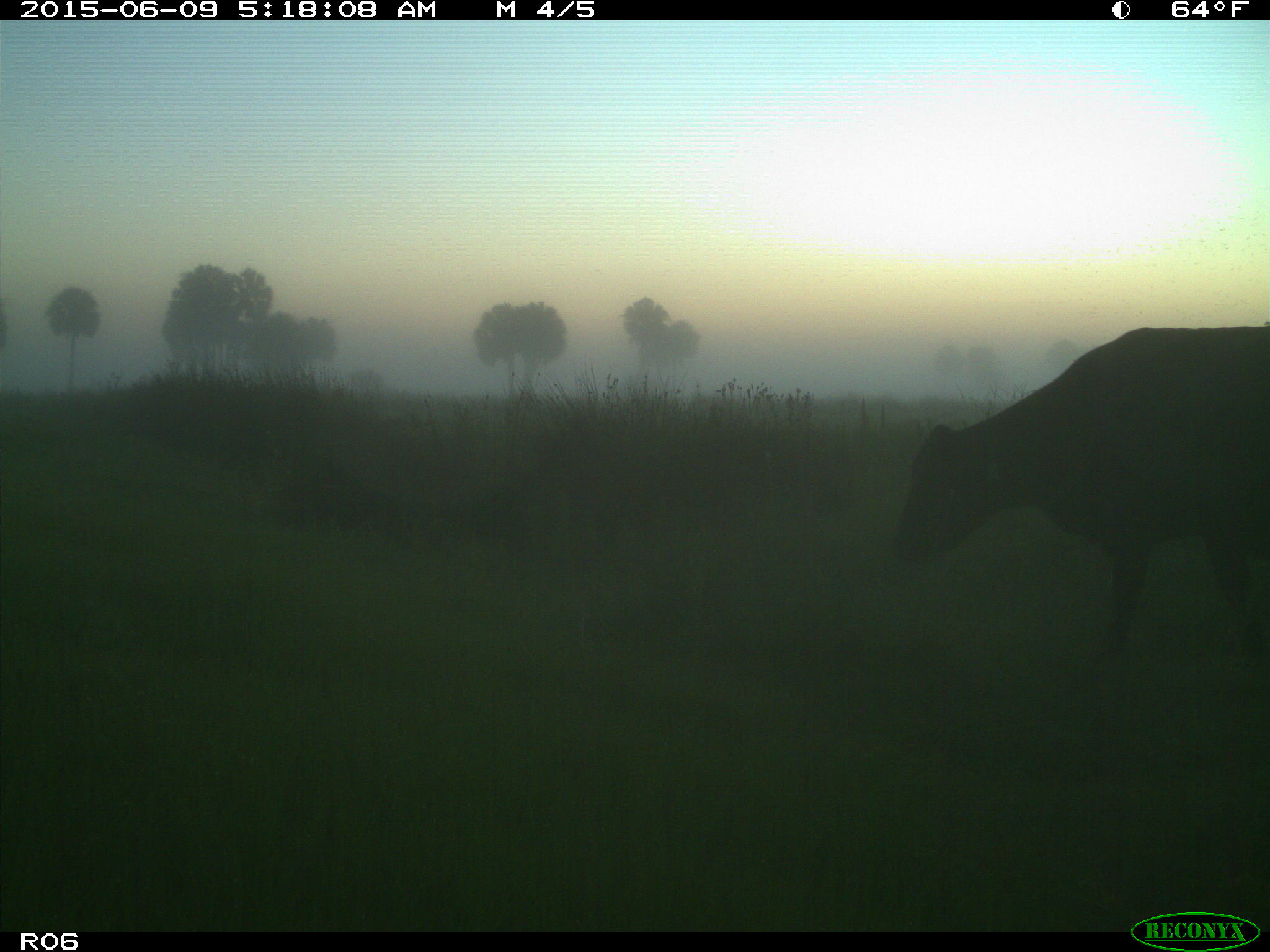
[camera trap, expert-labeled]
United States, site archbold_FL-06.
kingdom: Animalia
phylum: Chordata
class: Mammalia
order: Artiodactyla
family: Bovidae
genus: Bos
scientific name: Bos taurus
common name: domestic cow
Bos taurus (domestic cow).